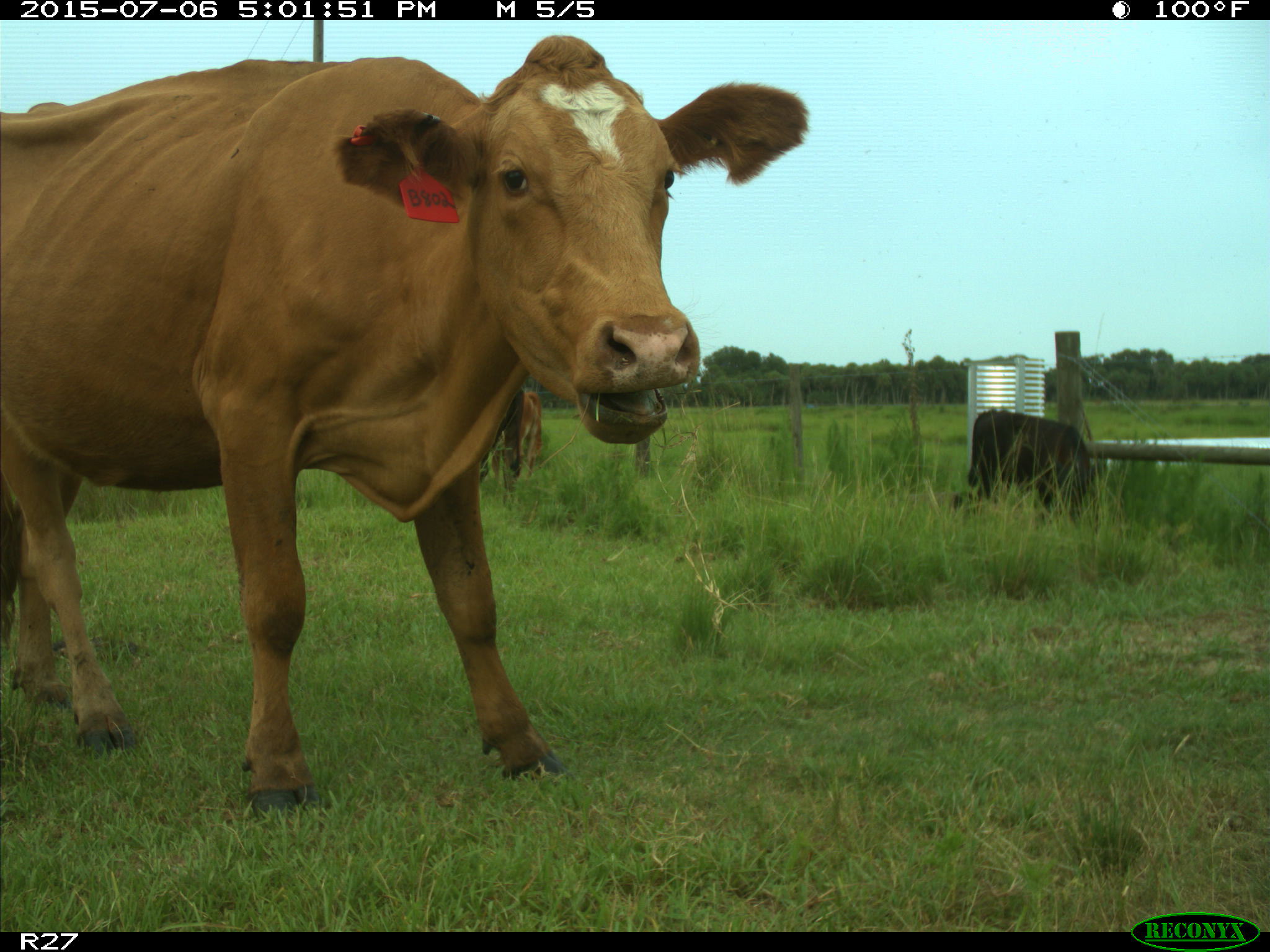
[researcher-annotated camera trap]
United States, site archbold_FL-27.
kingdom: Animalia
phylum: Chordata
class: Mammalia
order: Artiodactyla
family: Bovidae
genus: Bos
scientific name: Bos taurus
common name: domestic cow